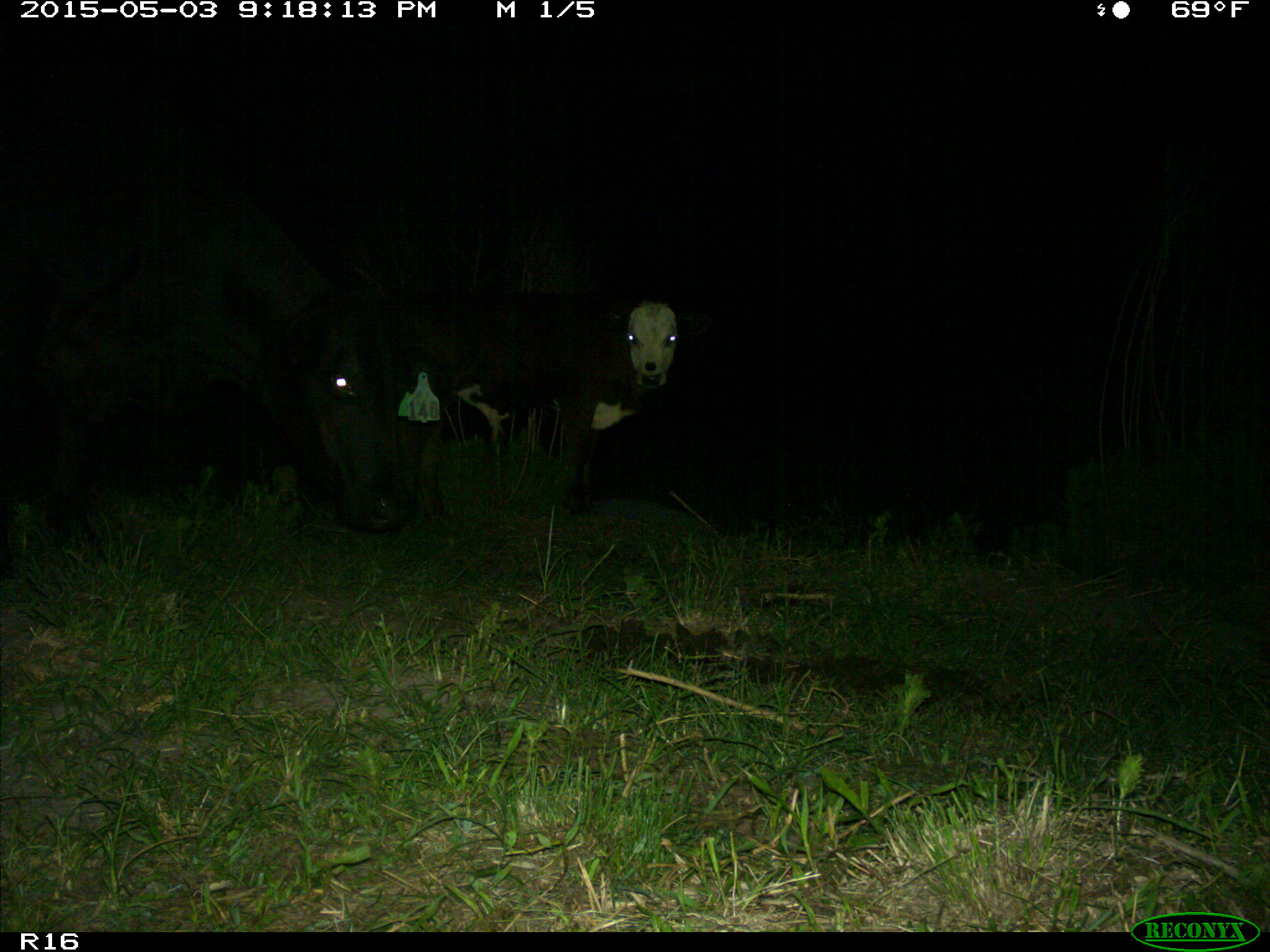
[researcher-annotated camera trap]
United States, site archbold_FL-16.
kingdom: Animalia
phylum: Chordata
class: Mammalia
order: Artiodactyla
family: Bovidae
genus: Bos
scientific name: Bos taurus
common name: domestic cow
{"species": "Bos taurus (domestic cow)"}